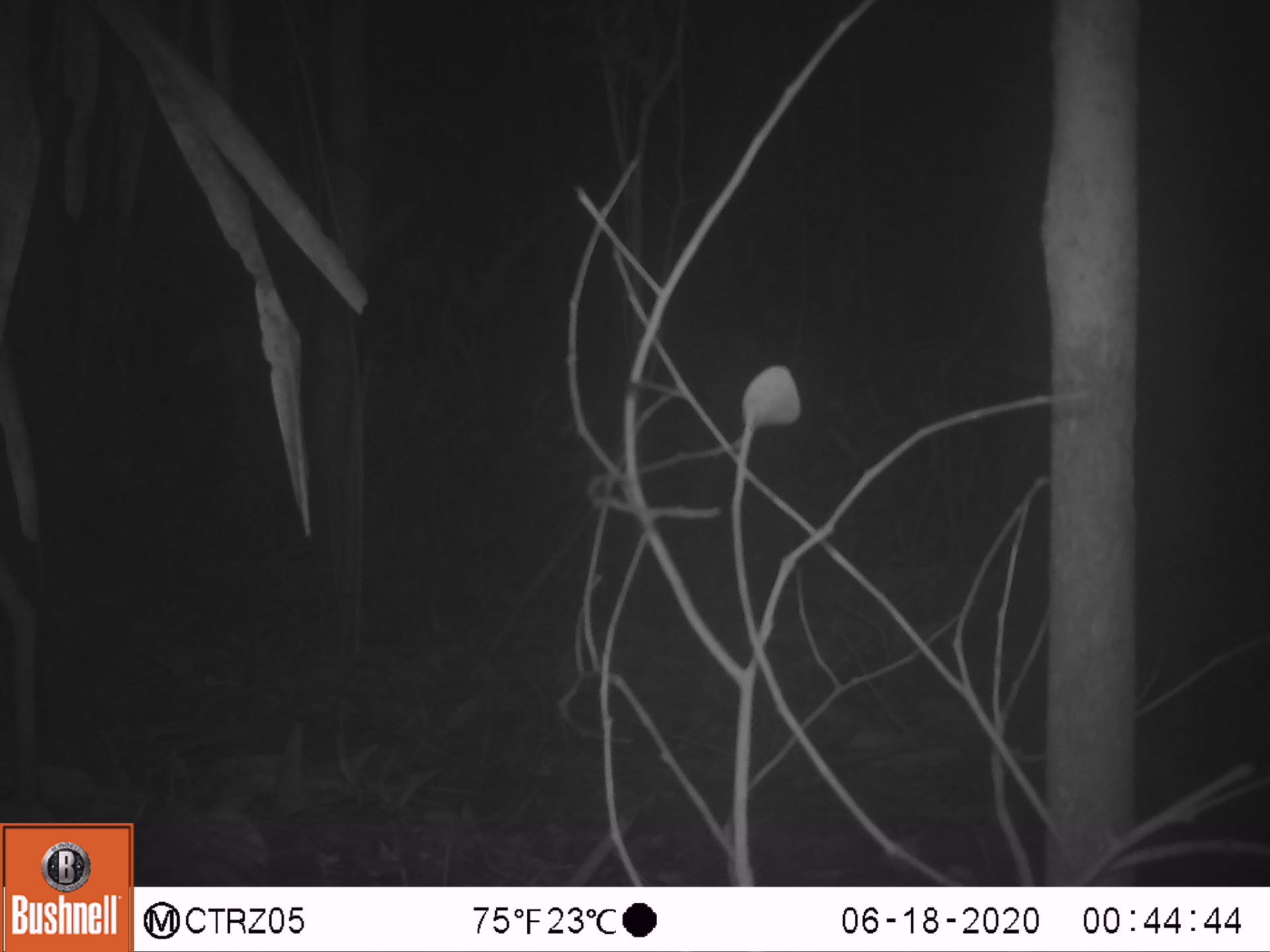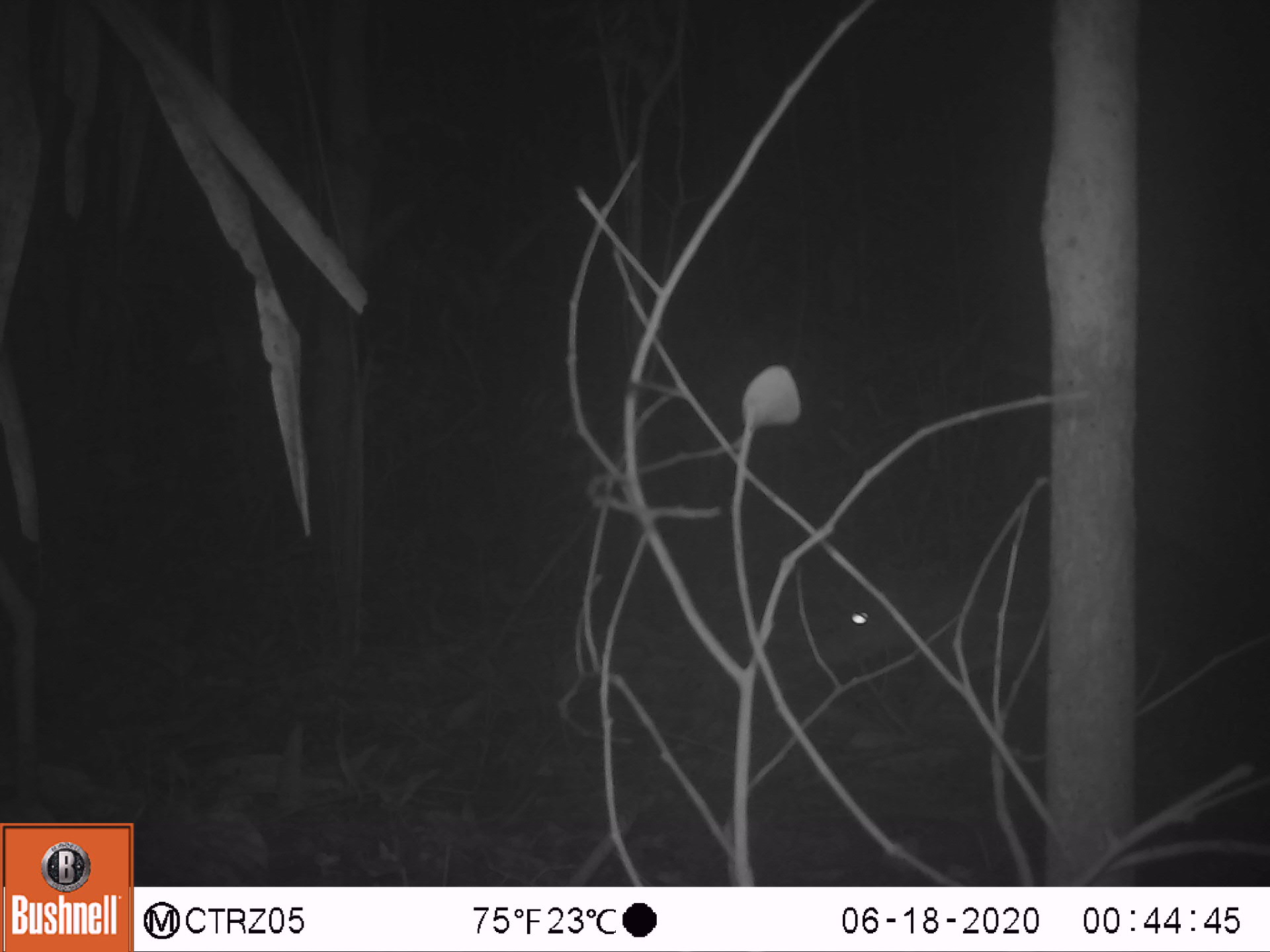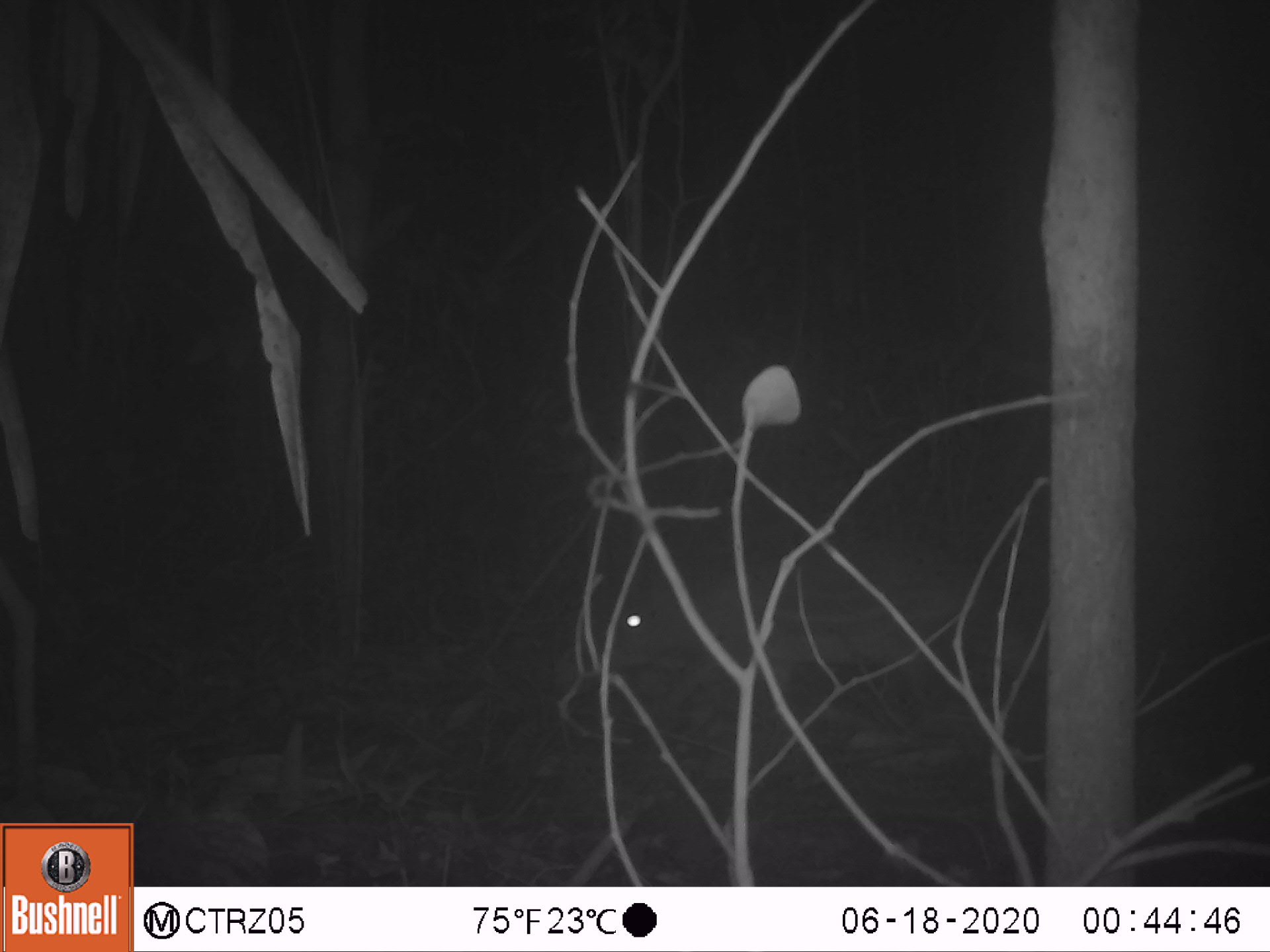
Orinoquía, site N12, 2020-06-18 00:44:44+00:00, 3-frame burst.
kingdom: Animalia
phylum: Chordata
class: Mammalia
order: Rodentia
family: Cuniculidae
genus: Cuniculus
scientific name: Cuniculus paca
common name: spotted paca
Spotted paca (Cuniculus paca).